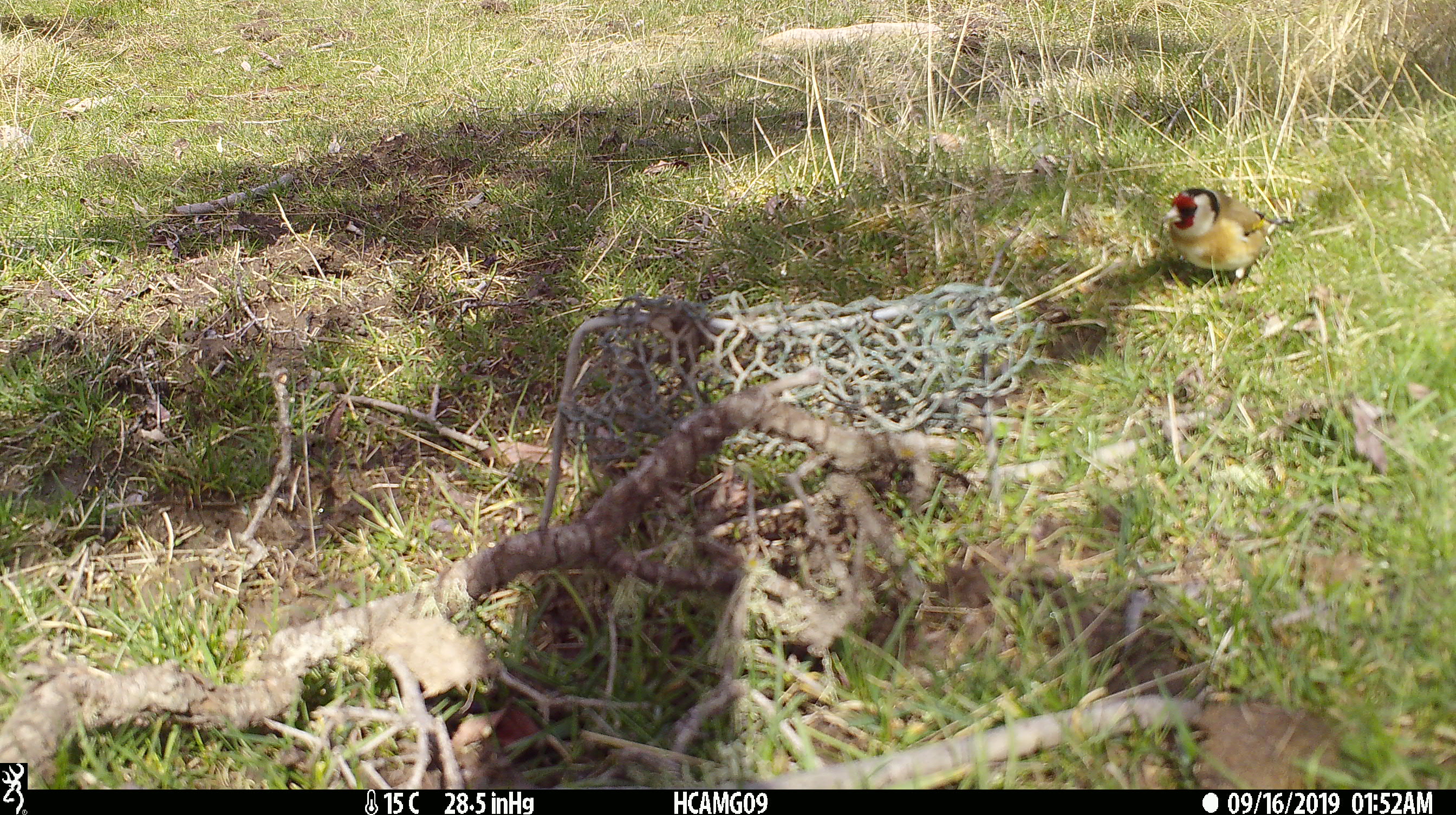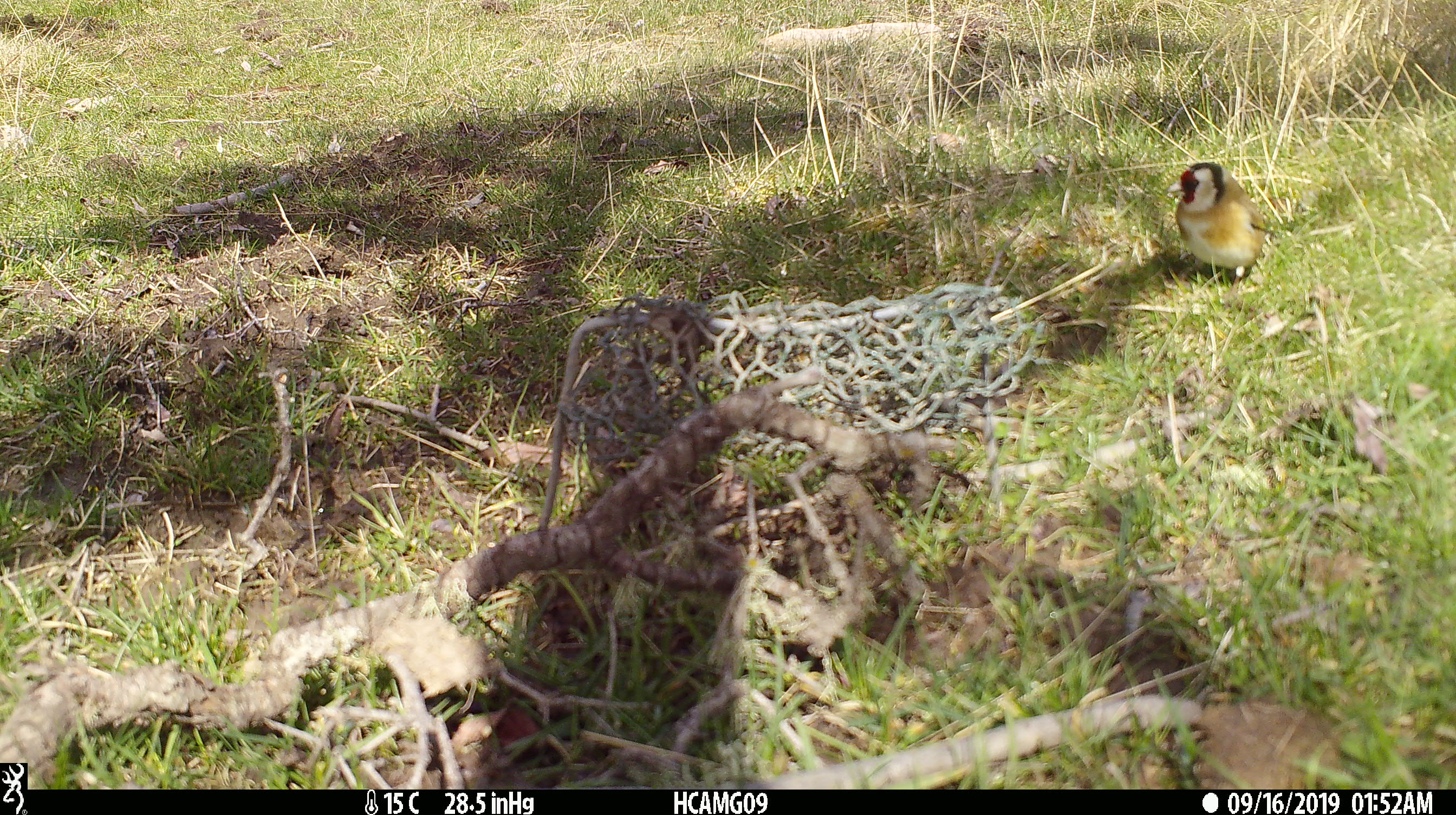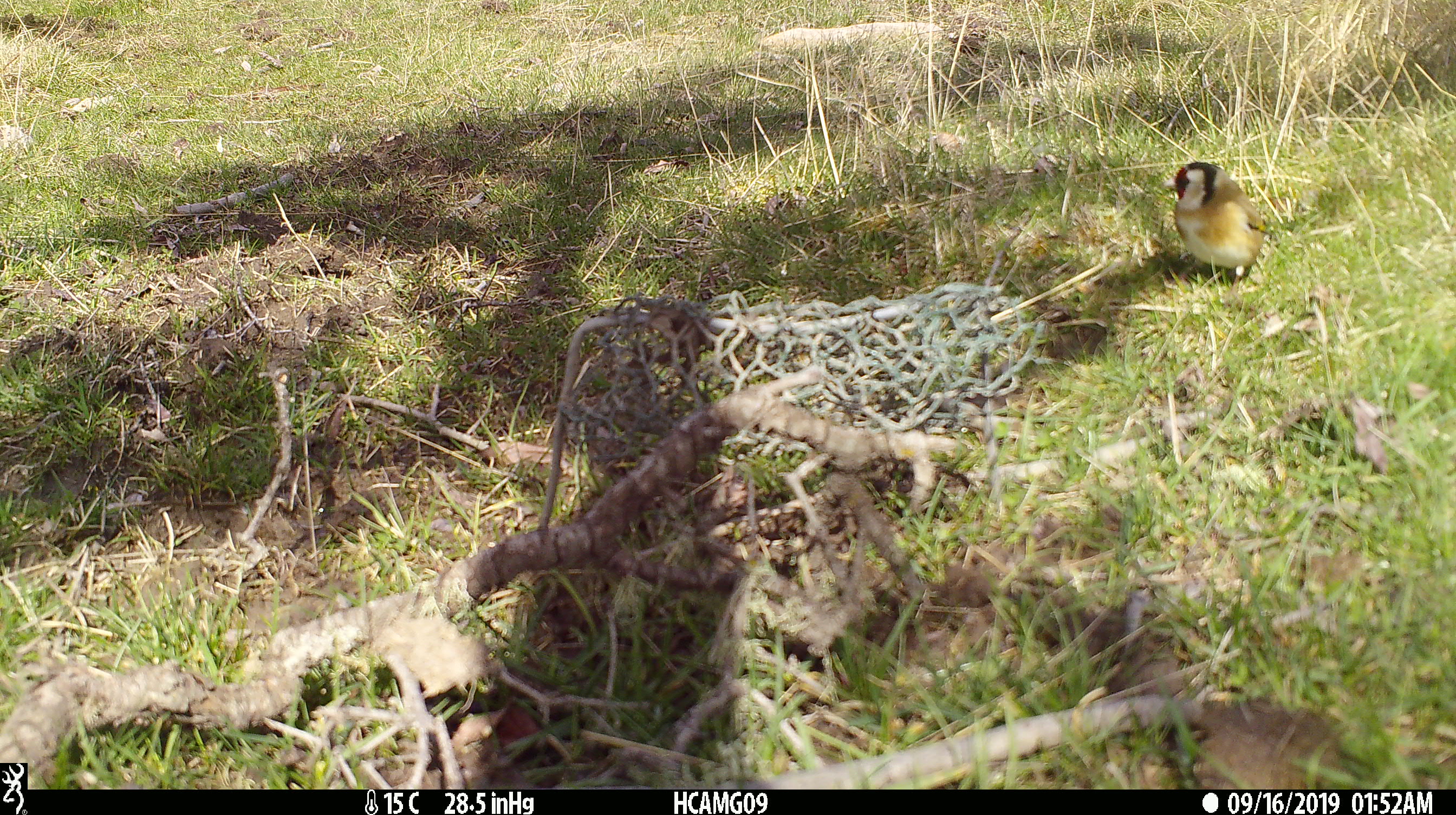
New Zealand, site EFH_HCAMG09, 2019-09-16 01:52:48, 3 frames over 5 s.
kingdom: Animalia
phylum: Chordata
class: Aves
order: Passeriformes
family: Fringillidae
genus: Carduelis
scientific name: Carduelis carduelis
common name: european goldfinch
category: goldfinch